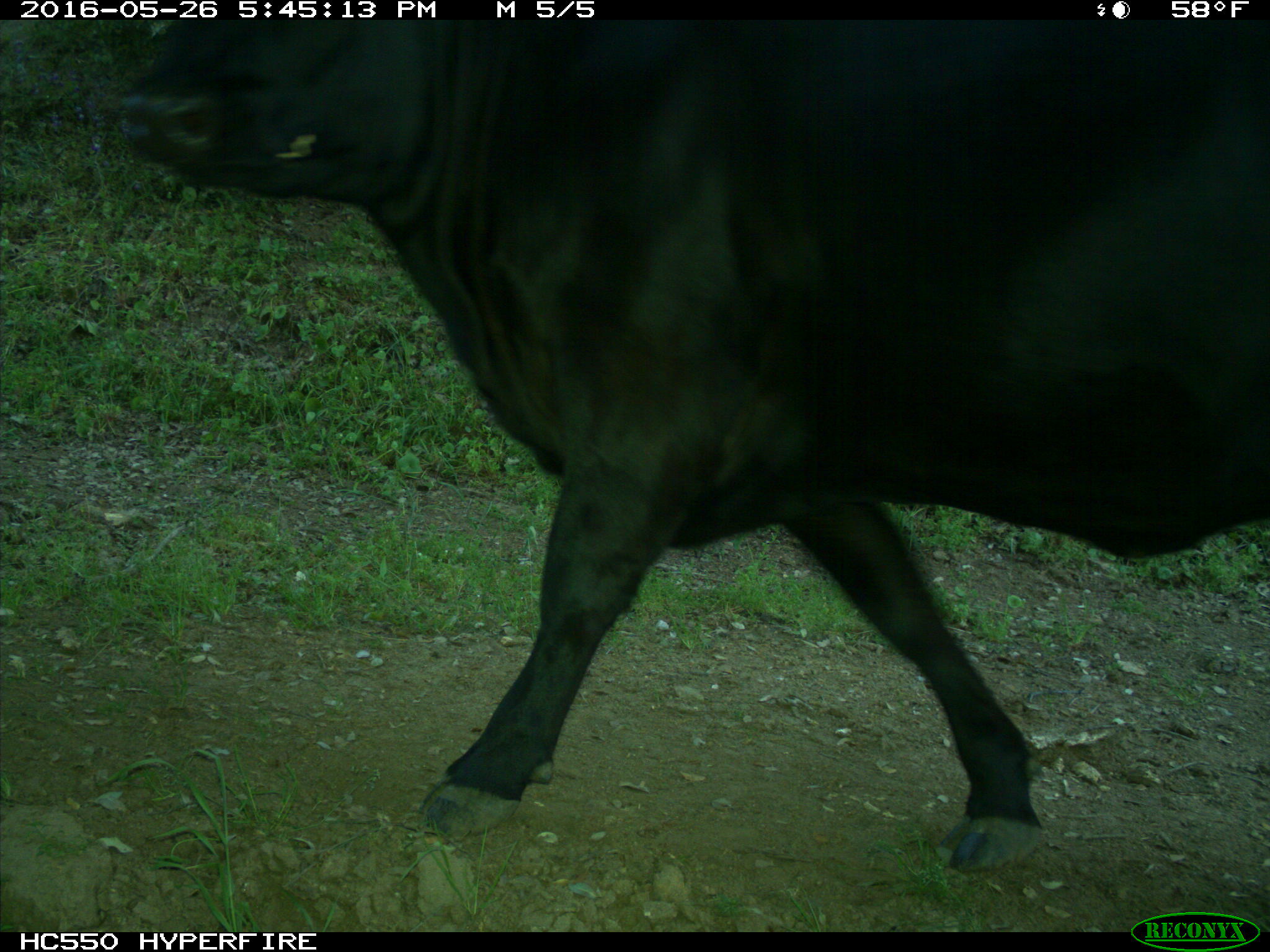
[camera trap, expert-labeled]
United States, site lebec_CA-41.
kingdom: Animalia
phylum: Chordata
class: Mammalia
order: Artiodactyla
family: Bovidae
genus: Bos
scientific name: Bos taurus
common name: domestic cow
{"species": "Bos taurus (domestic cow)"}